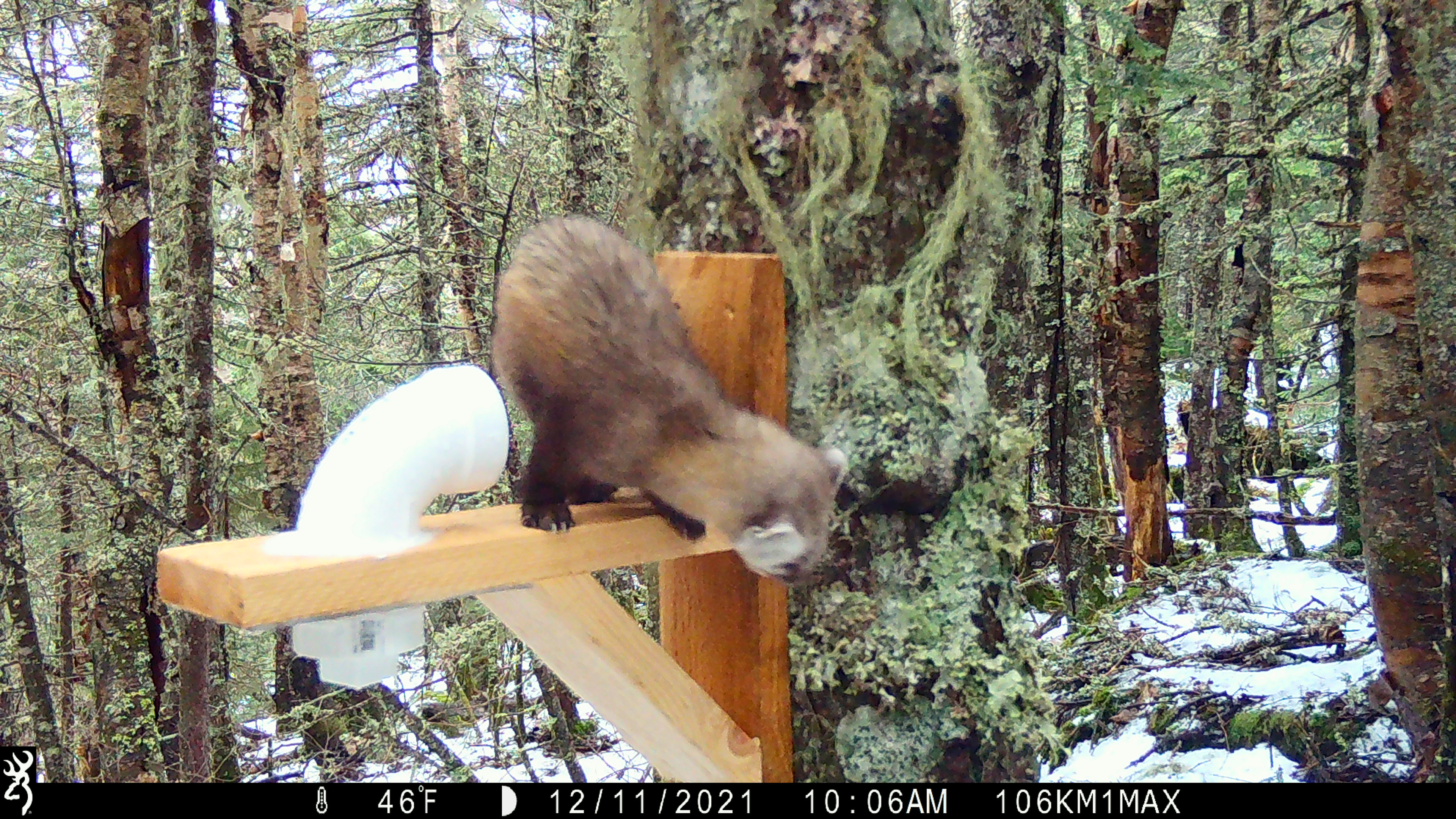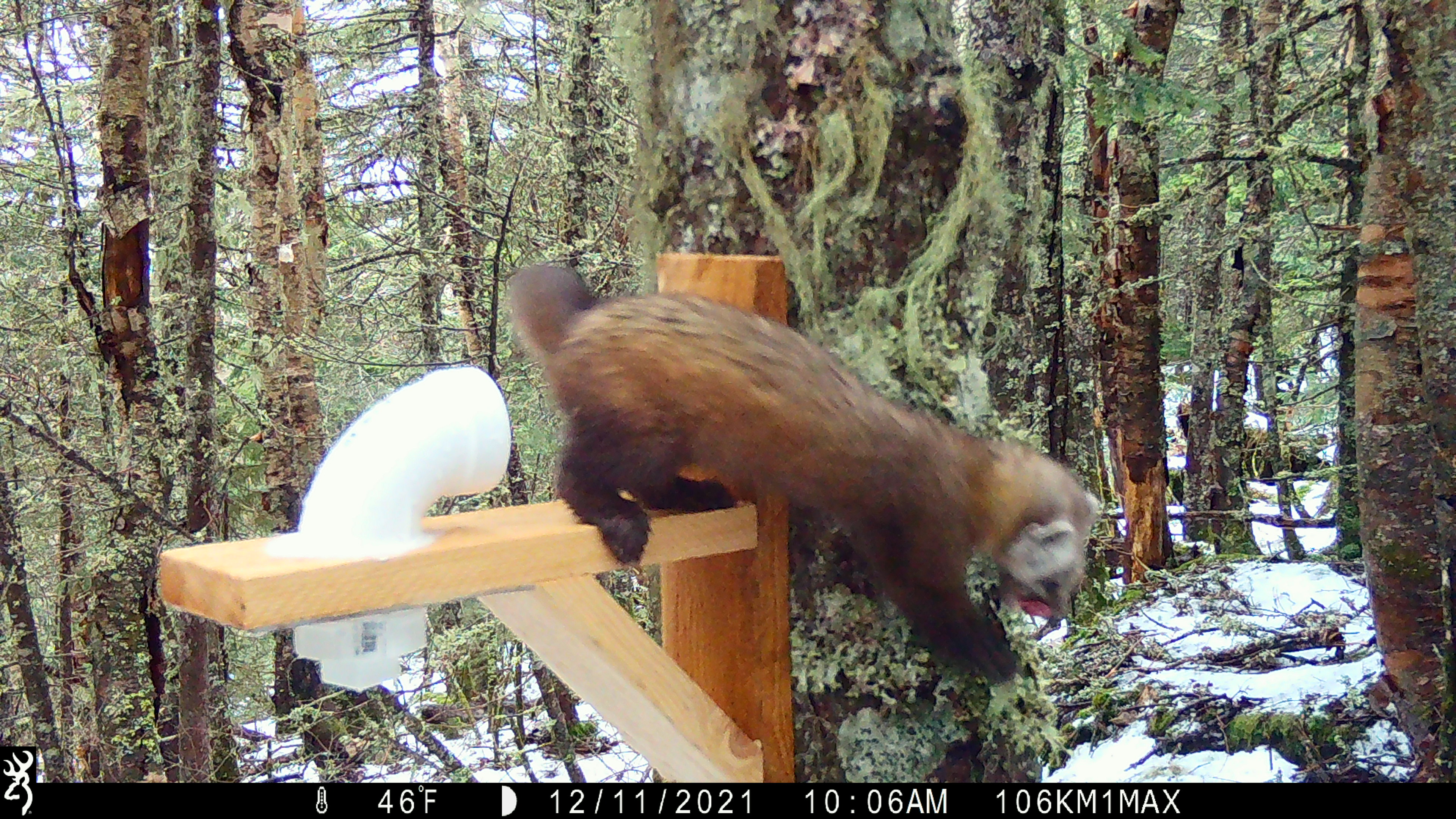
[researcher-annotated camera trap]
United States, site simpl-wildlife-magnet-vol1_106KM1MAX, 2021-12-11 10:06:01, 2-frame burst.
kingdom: Animalia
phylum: Chordata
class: Mammalia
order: Carnivora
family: Mustelidae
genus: Martes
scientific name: Martes americana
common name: american marten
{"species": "american marten (Martes americana)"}